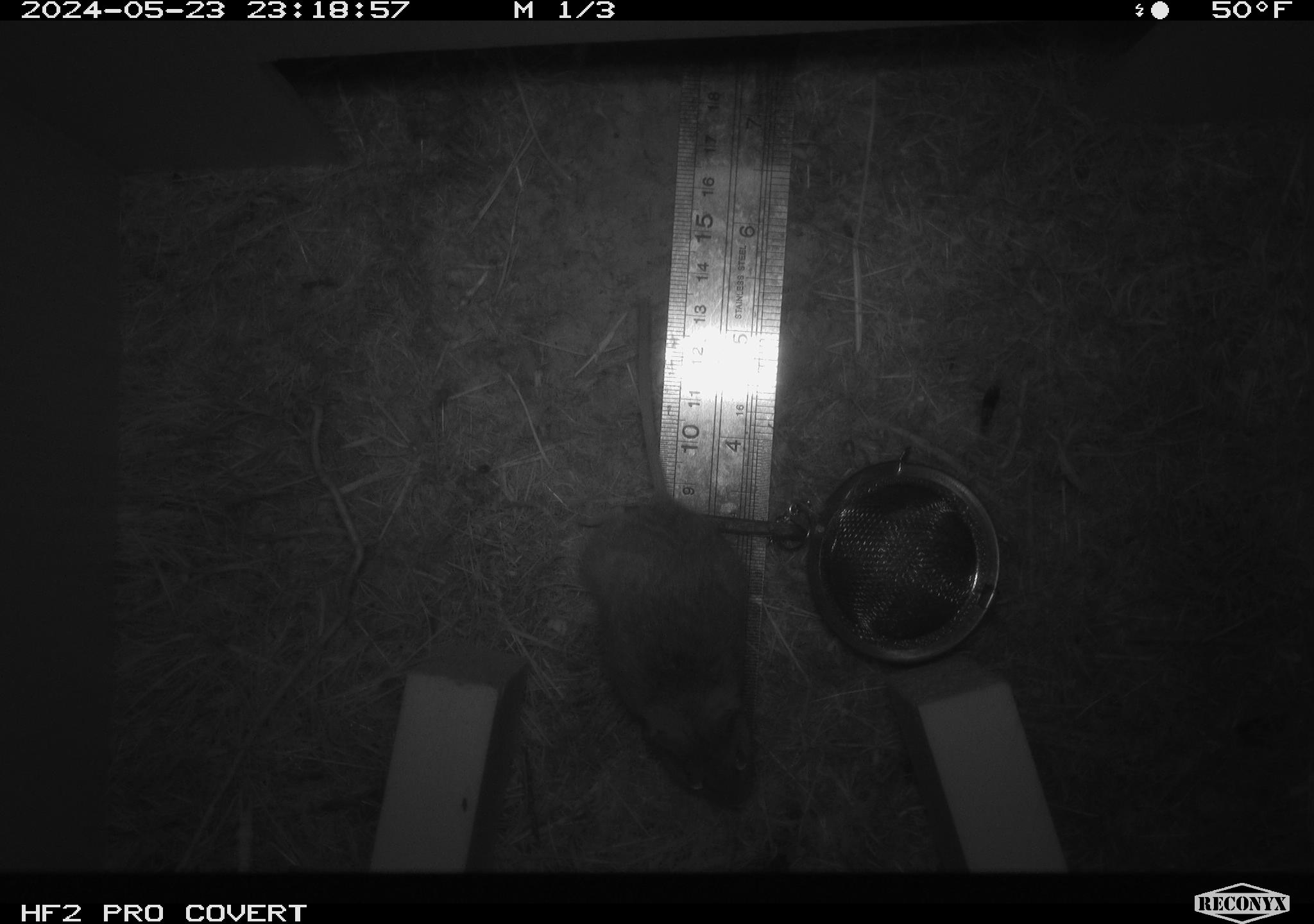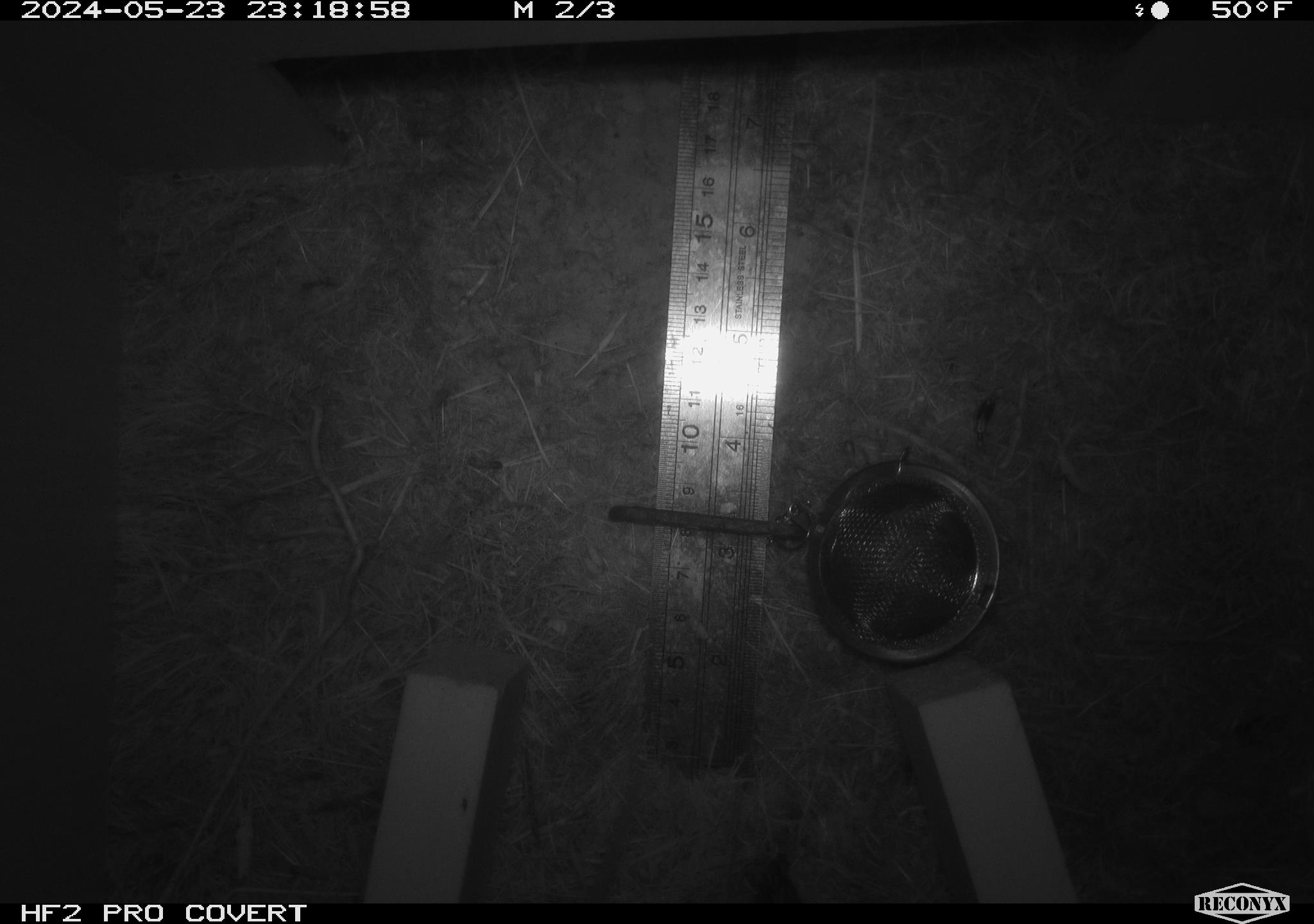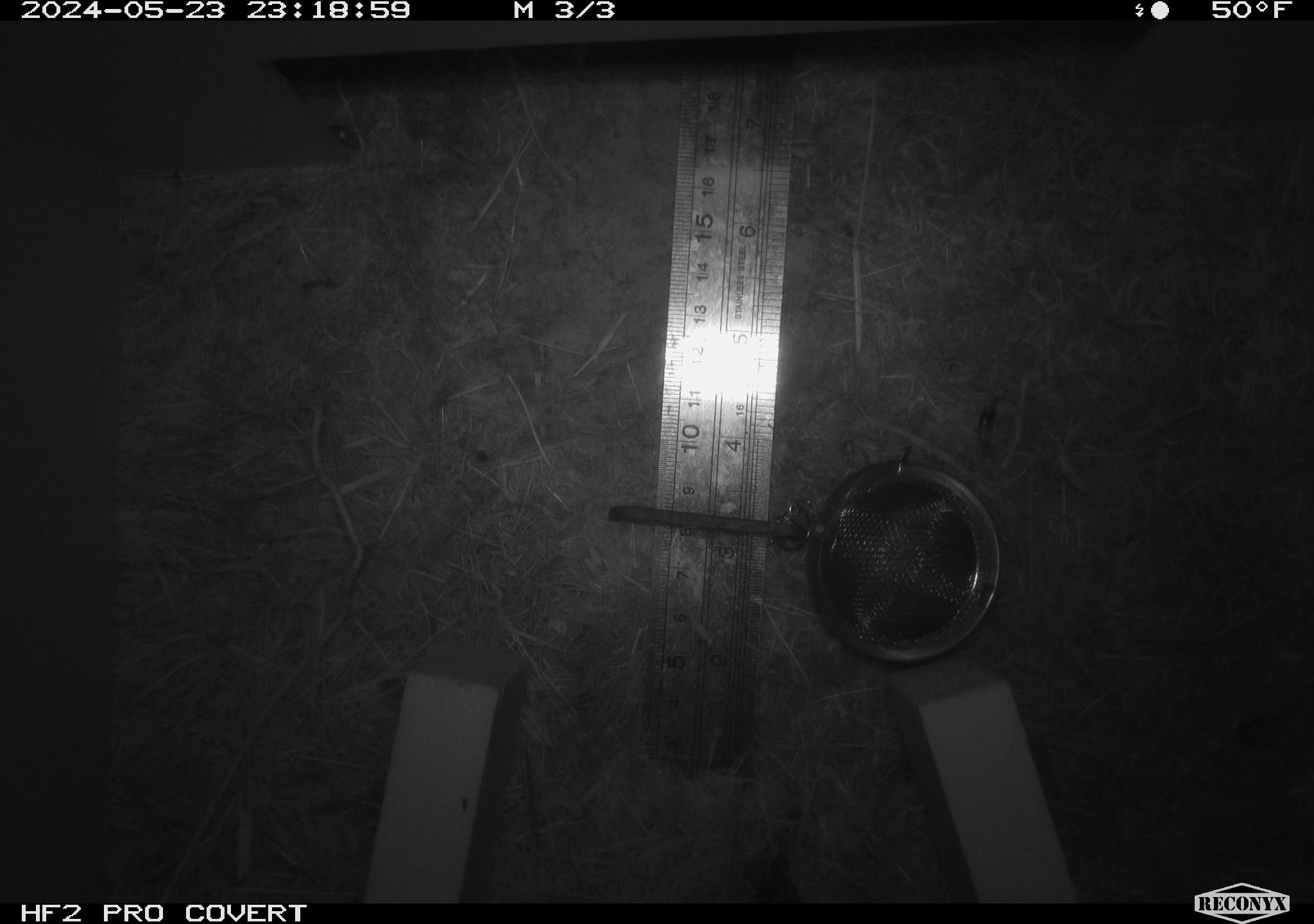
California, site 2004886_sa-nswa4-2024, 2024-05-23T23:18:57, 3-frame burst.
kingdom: Animalia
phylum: Chordata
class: Mammalia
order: Rodentia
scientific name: Rodentia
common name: rodent